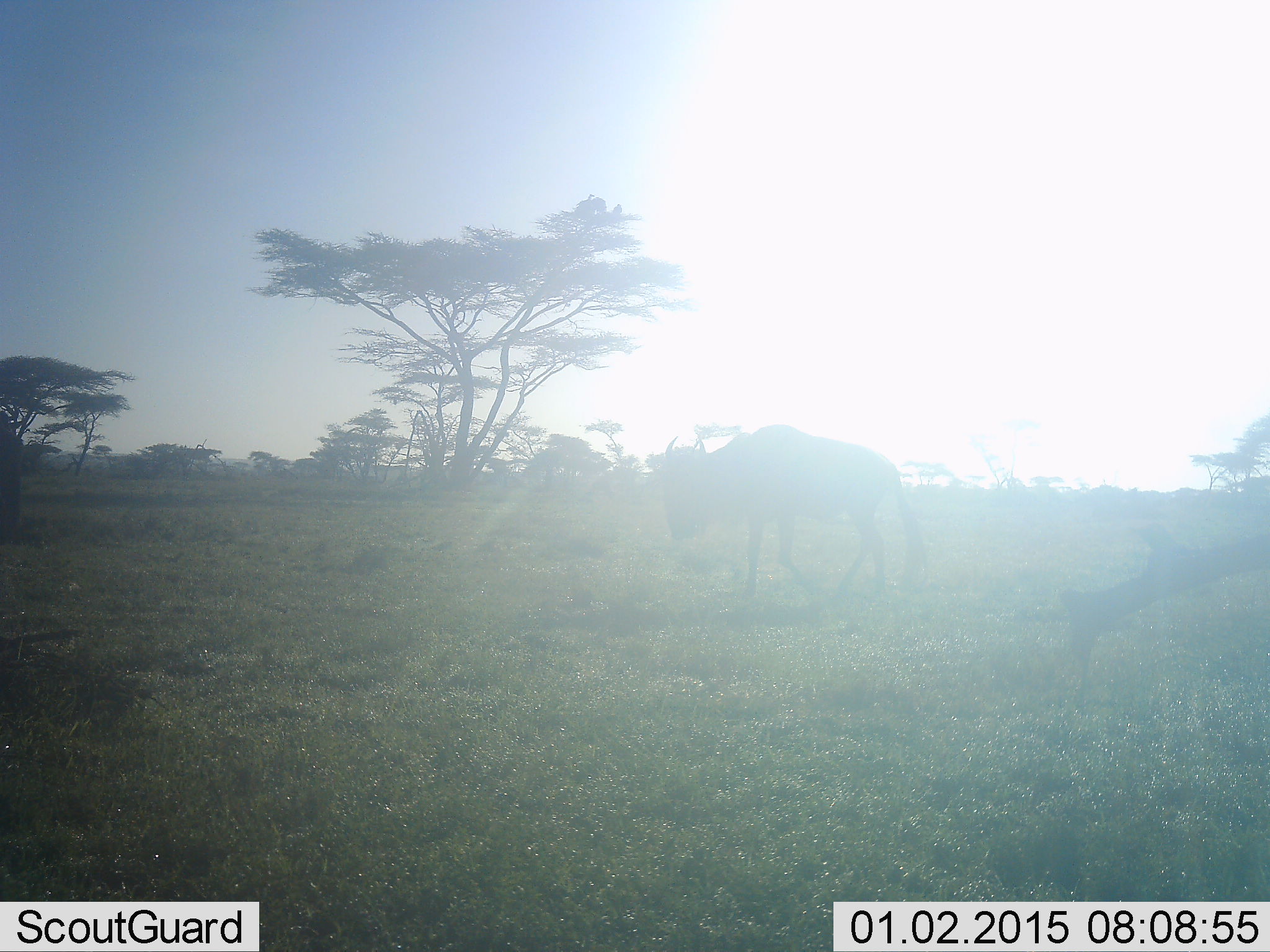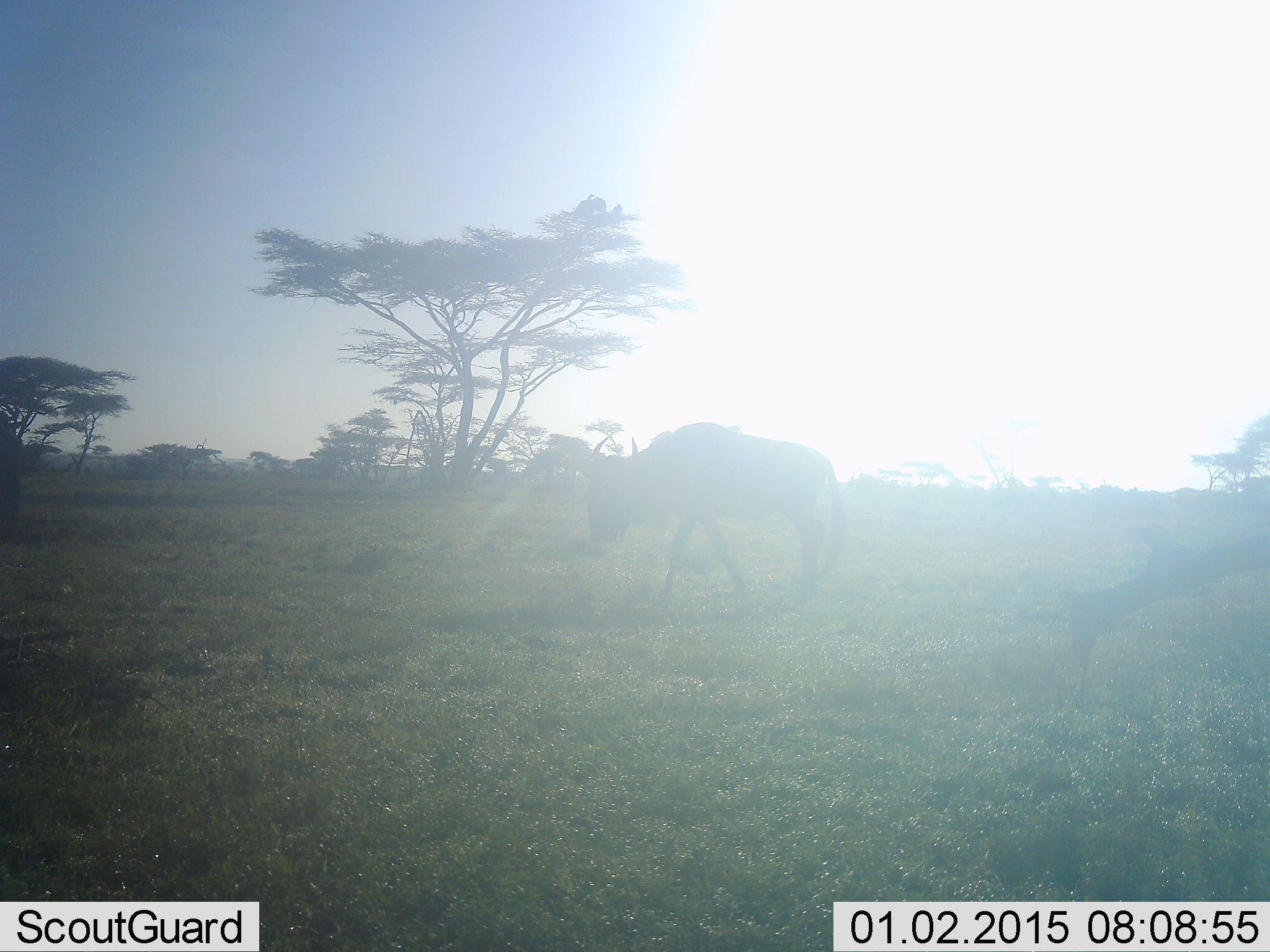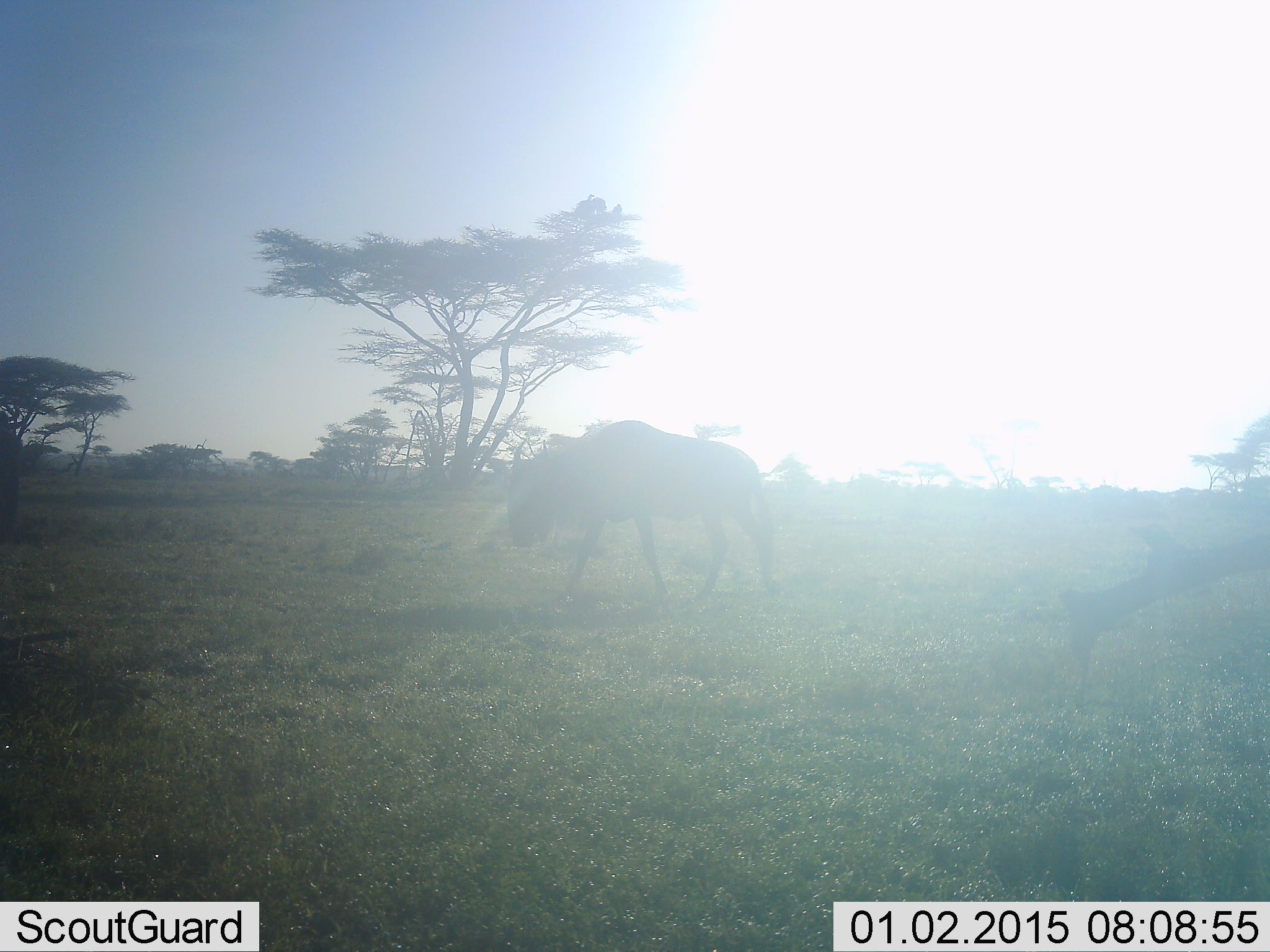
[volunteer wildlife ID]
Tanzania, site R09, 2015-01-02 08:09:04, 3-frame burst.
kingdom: Animalia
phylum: Chordata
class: Mammalia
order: Artiodactyla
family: Bovidae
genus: Connochaetes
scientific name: Connochaetes taurinus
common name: blue wildebeest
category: wildebeest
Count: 1.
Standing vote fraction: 0%.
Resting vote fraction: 0%.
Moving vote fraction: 100%.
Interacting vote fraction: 0%.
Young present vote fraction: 0%.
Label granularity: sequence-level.